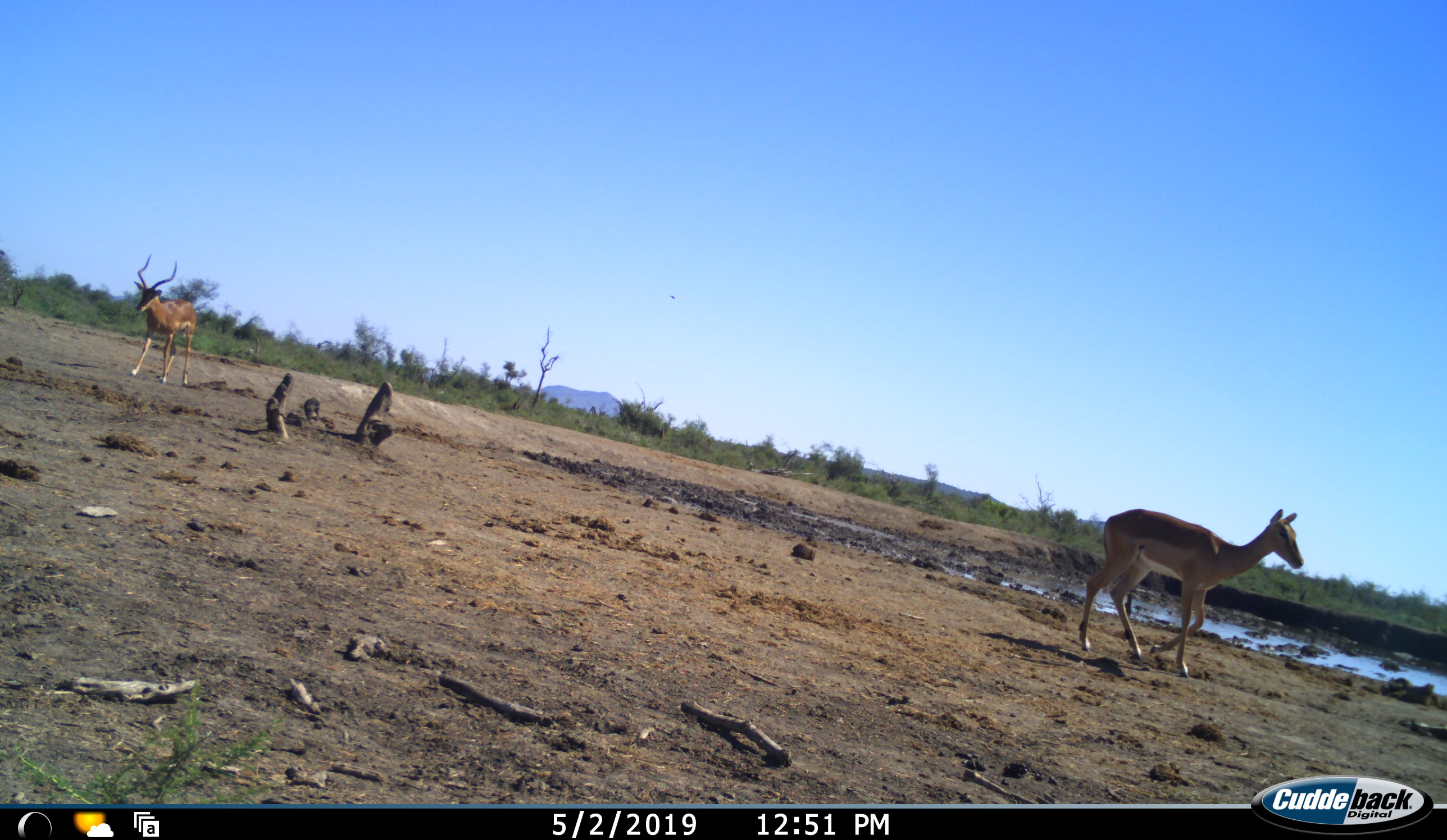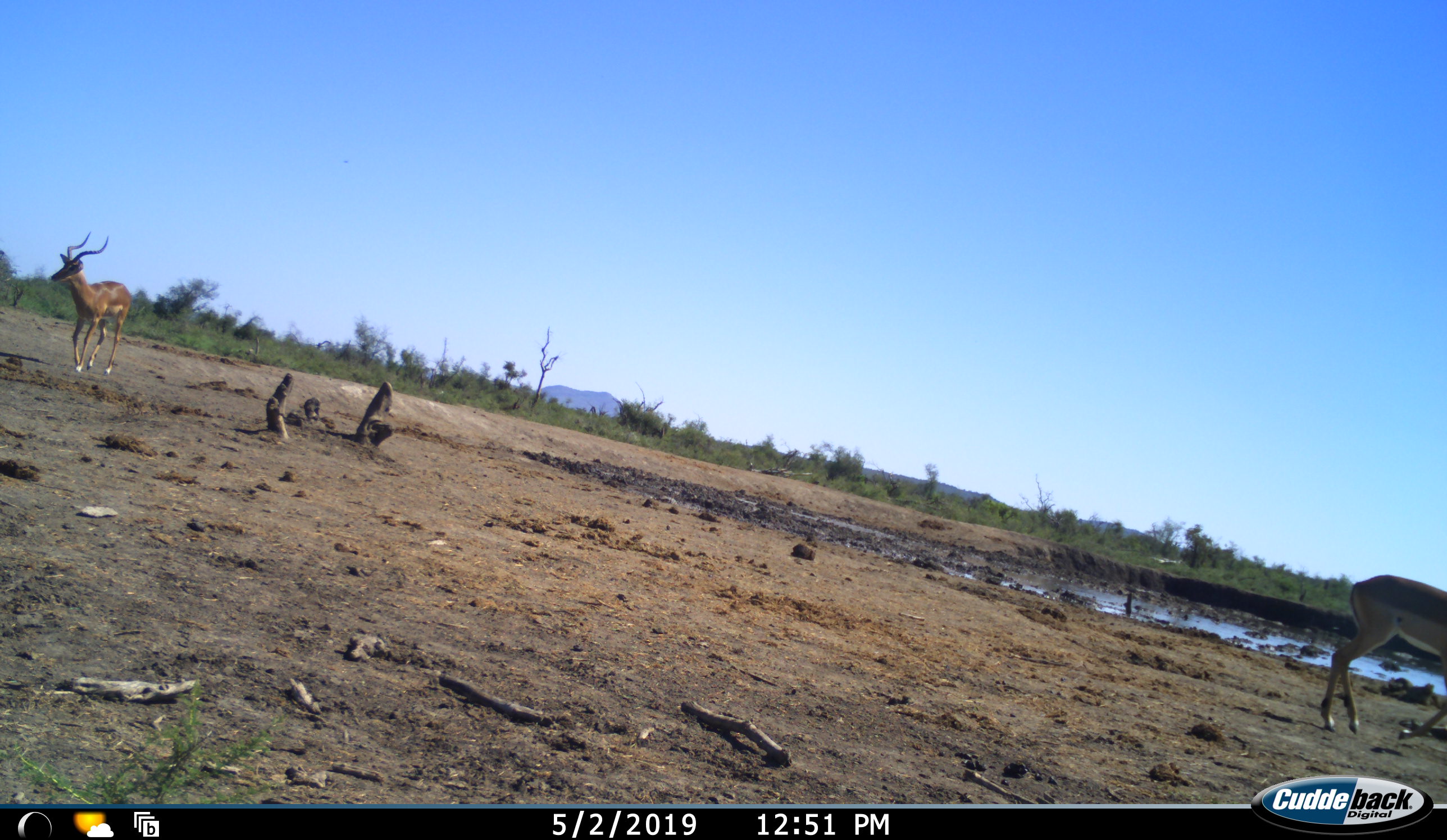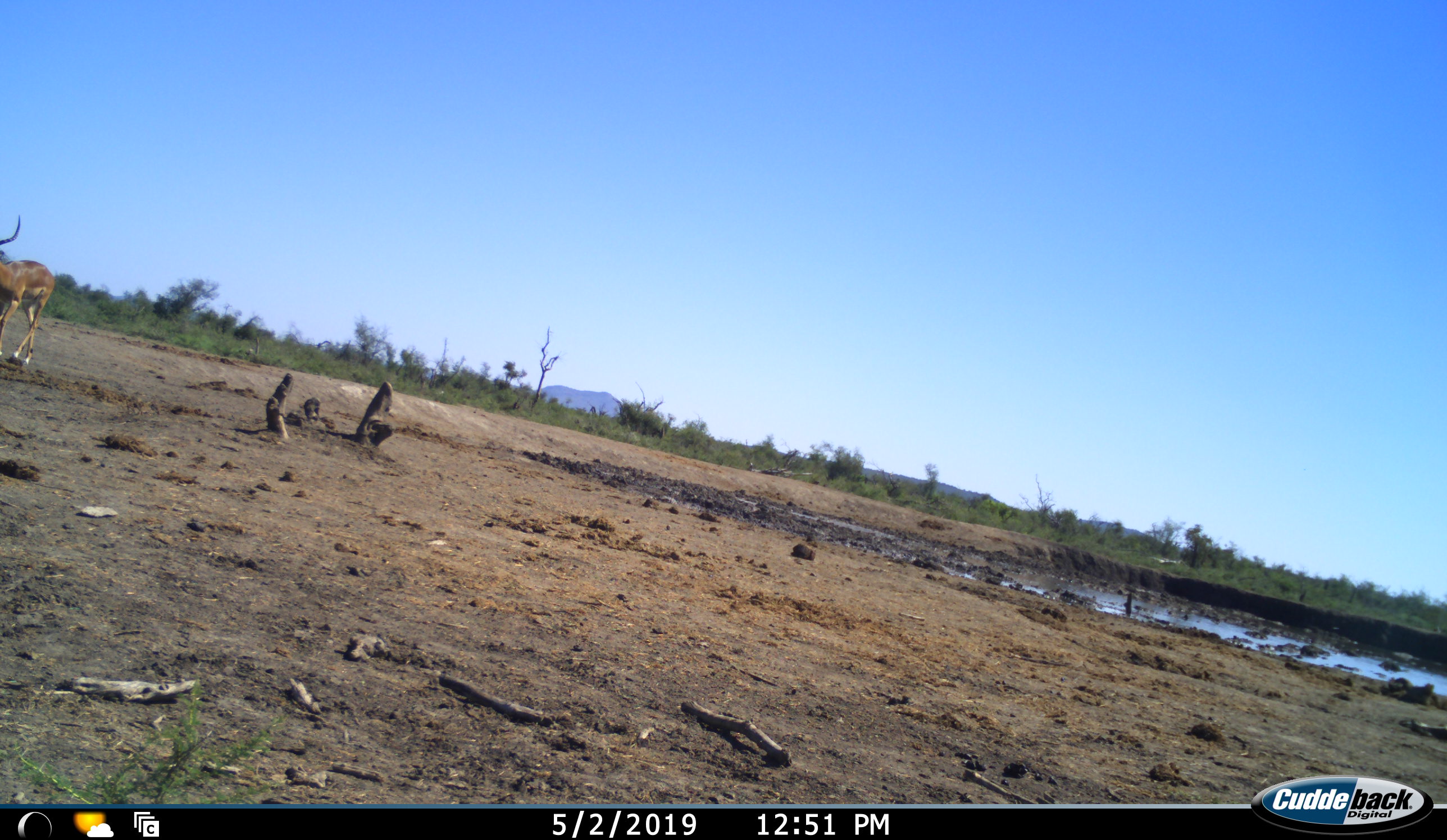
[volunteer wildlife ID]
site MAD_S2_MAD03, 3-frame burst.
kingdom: Animalia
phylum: Chordata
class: Mammalia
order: Artiodactyla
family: Bovidae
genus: Aepyceros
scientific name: Aepyceros melampus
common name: impala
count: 2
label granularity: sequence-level